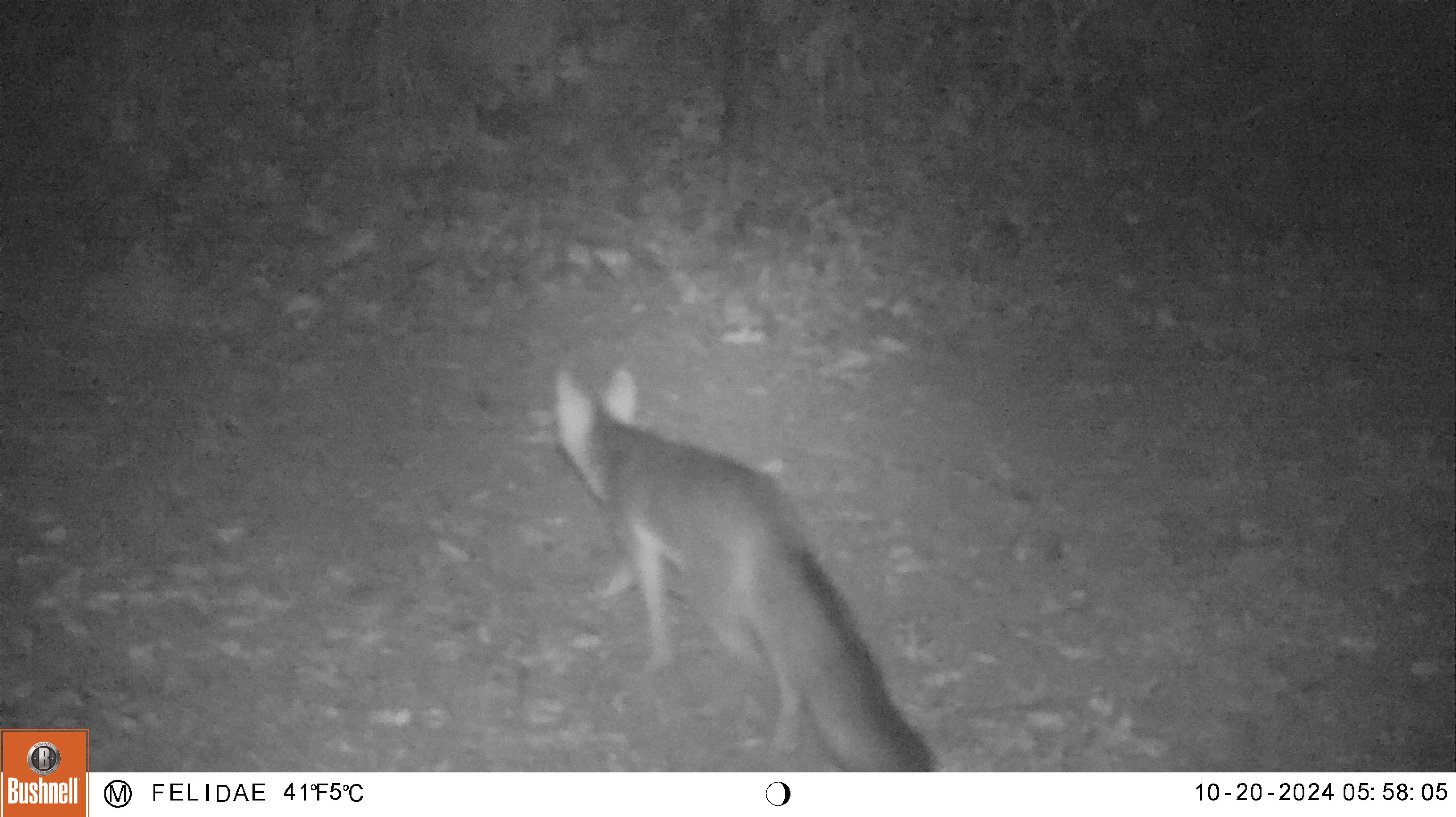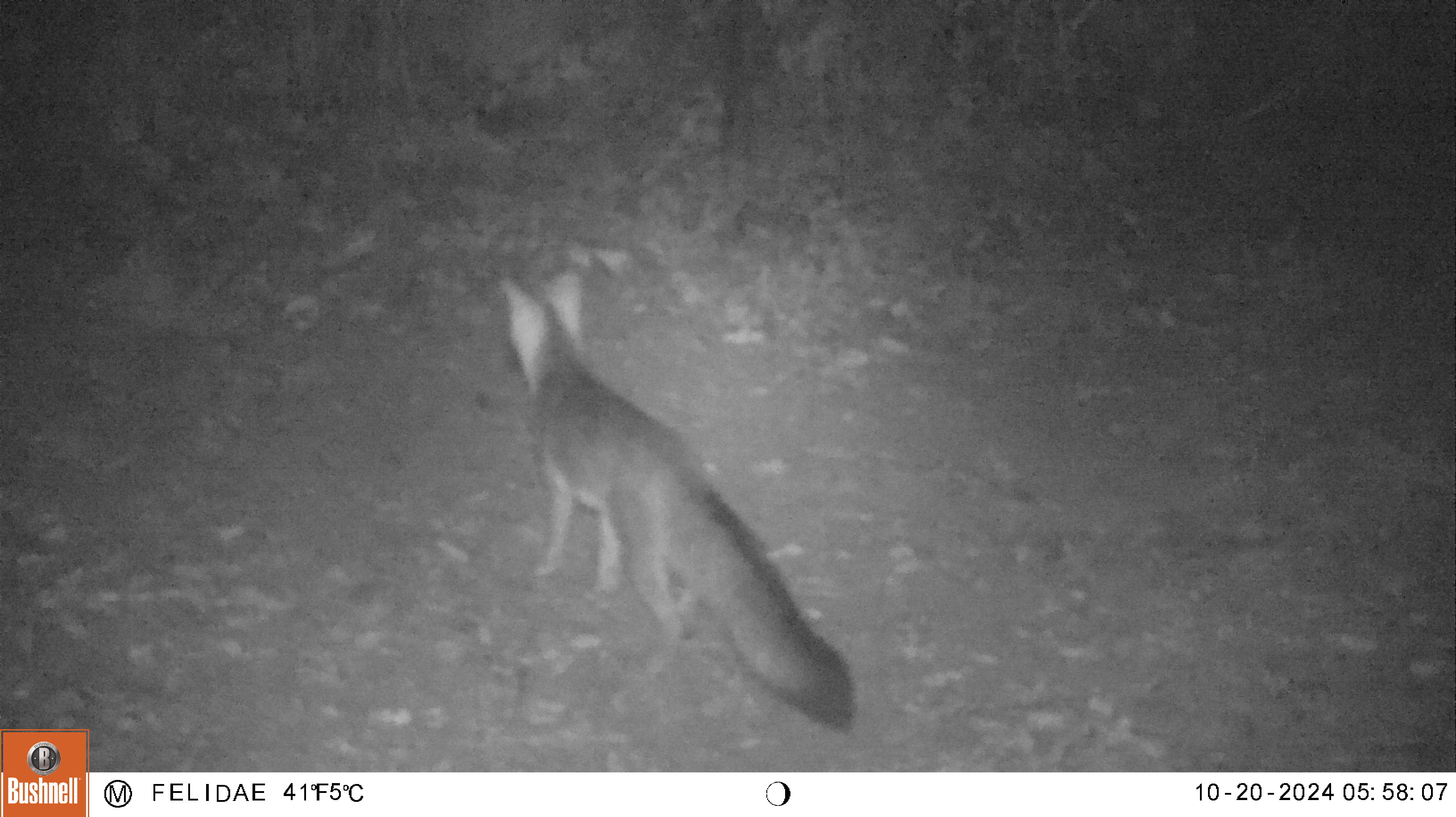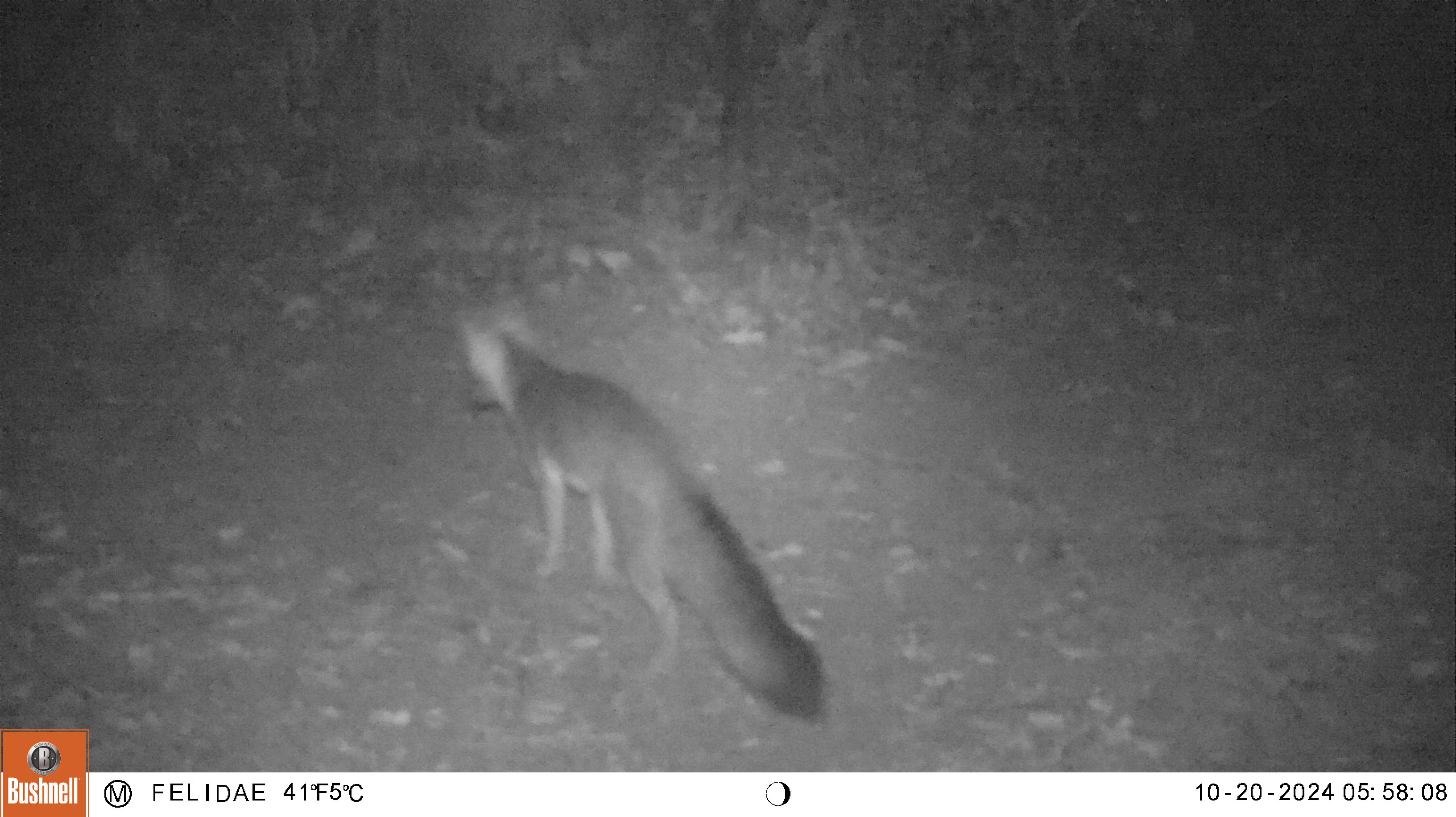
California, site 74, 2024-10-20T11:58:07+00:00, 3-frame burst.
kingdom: Animalia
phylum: Chordata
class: Mammalia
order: Carnivora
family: Canidae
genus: Urocyon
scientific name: Urocyon cinereoargenteus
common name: gray fox